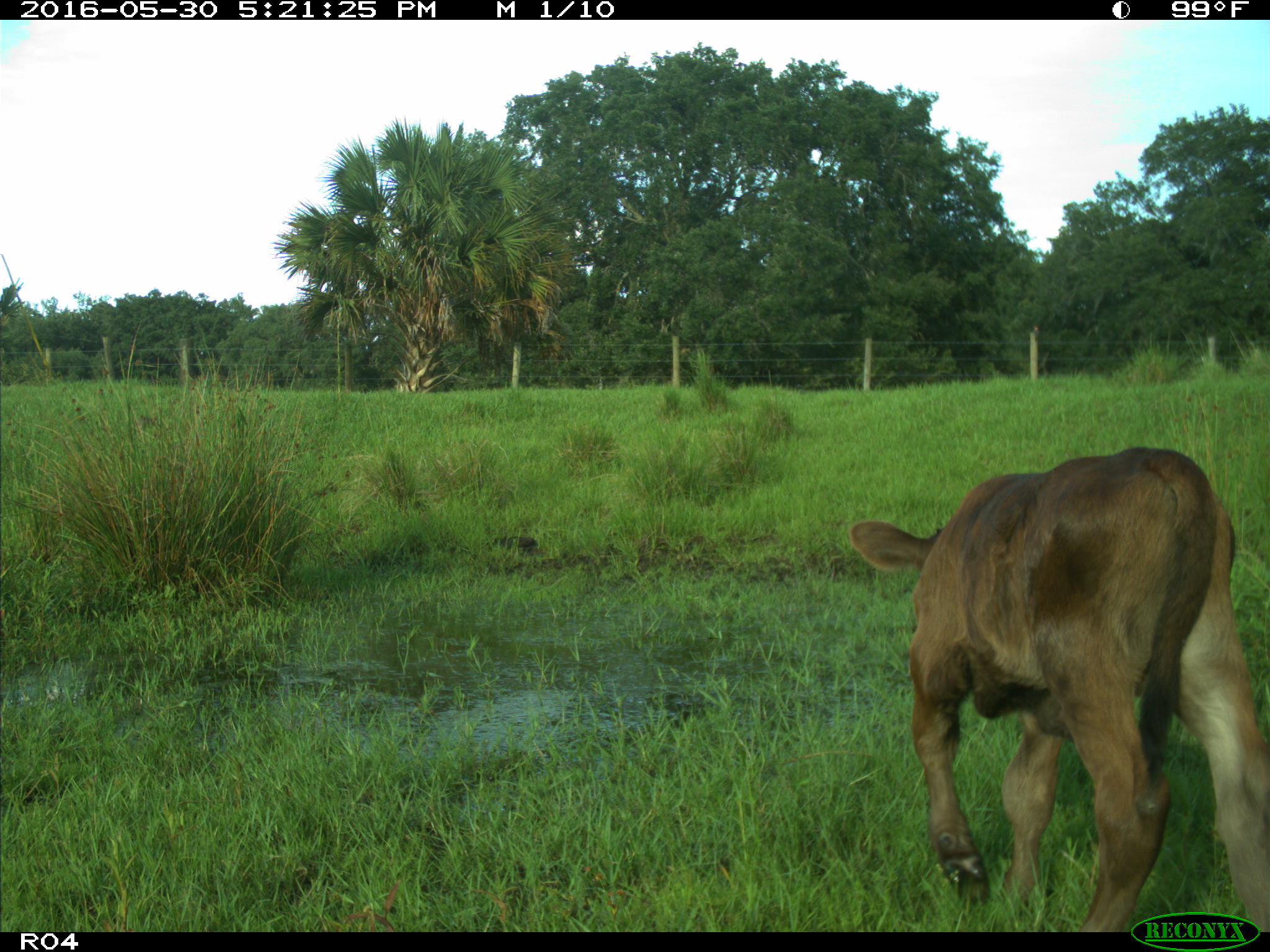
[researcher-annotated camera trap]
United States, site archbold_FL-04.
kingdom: Animalia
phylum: Chordata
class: Mammalia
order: Artiodactyla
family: Bovidae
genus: Bos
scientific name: Bos taurus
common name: domestic cow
Bos taurus (domestic cow).